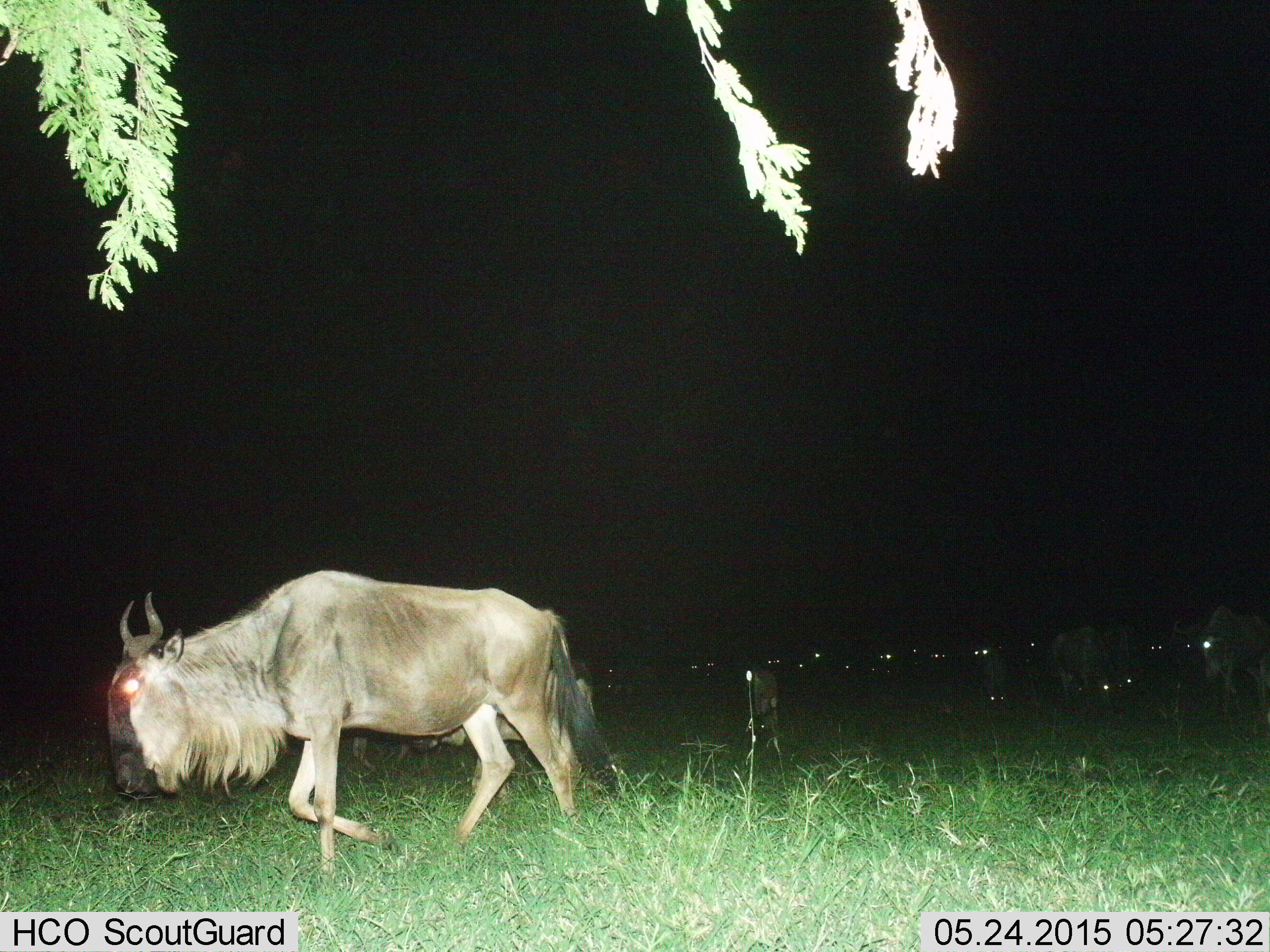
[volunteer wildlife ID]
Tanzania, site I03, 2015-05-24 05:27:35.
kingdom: Animalia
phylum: Chordata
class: Mammalia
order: Artiodactyla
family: Bovidae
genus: Connochaetes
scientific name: Connochaetes taurinus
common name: blue wildebeest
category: wildebeest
Wildebeest (blue wildebeest) (Connochaetes taurinus), count 11-50. Behavior (volunteer vote fractions): standing 60%, resting 0%, moving 90%, interacting 0%. Young present (vote fraction): 10%. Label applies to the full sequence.